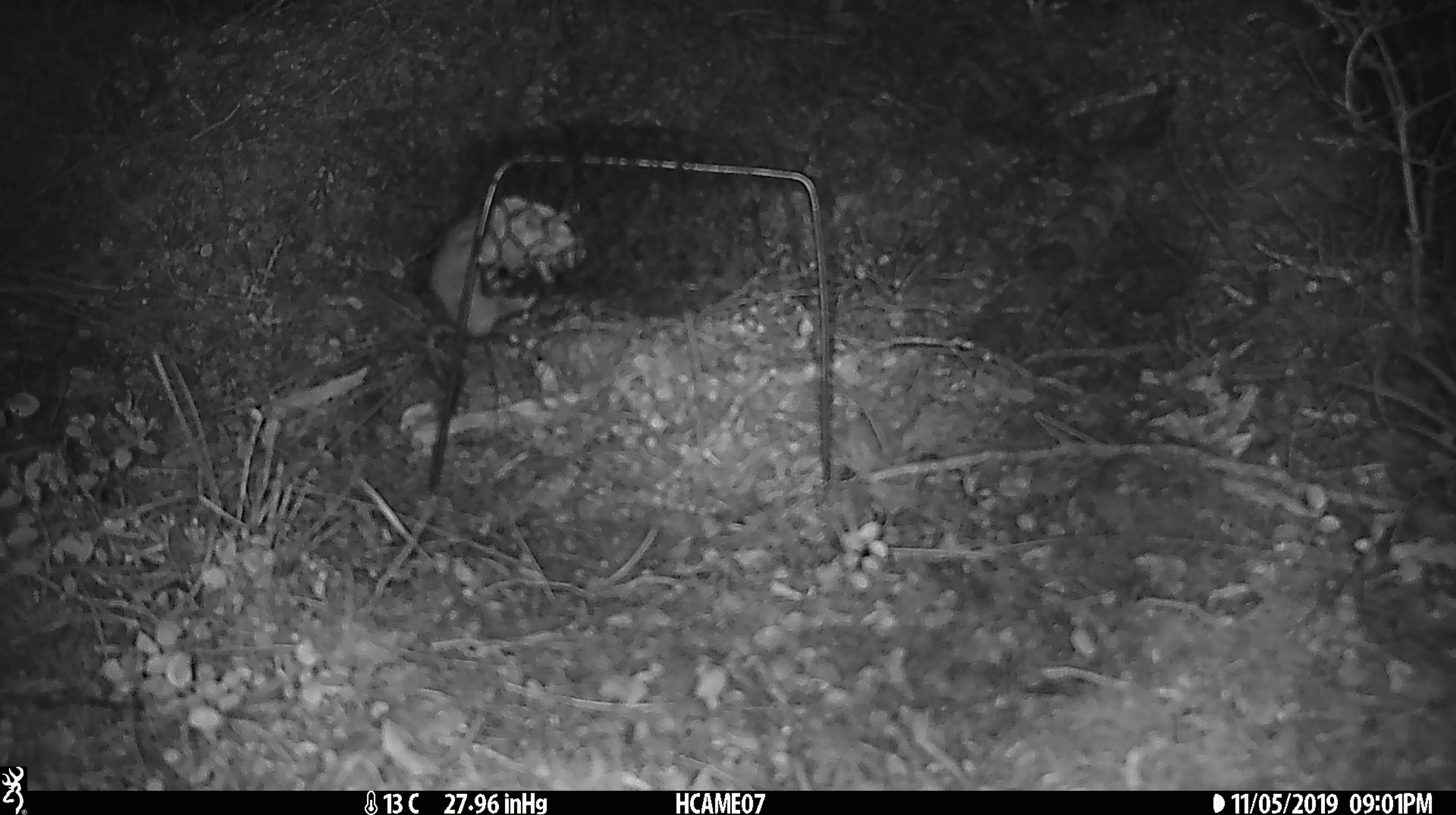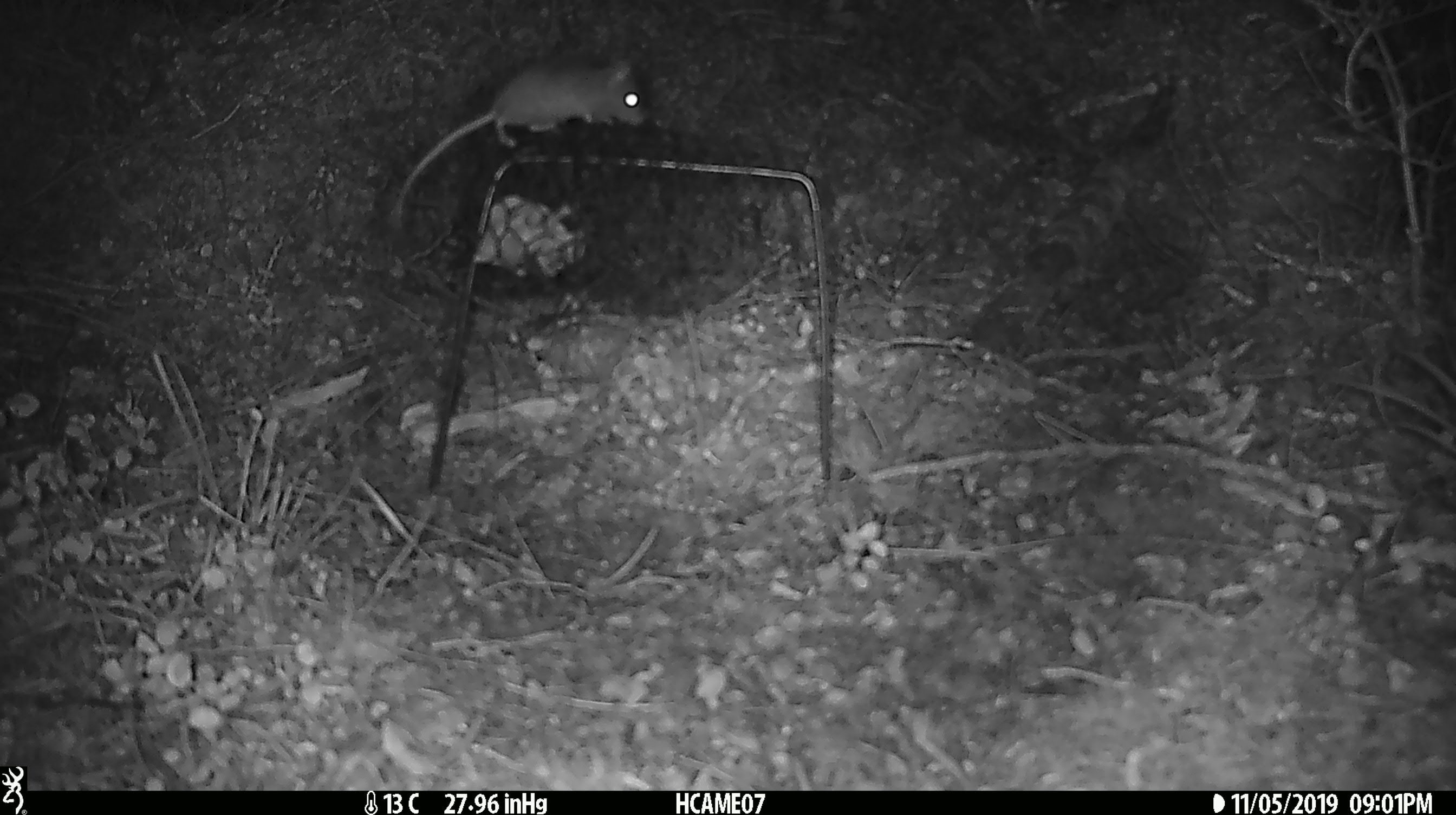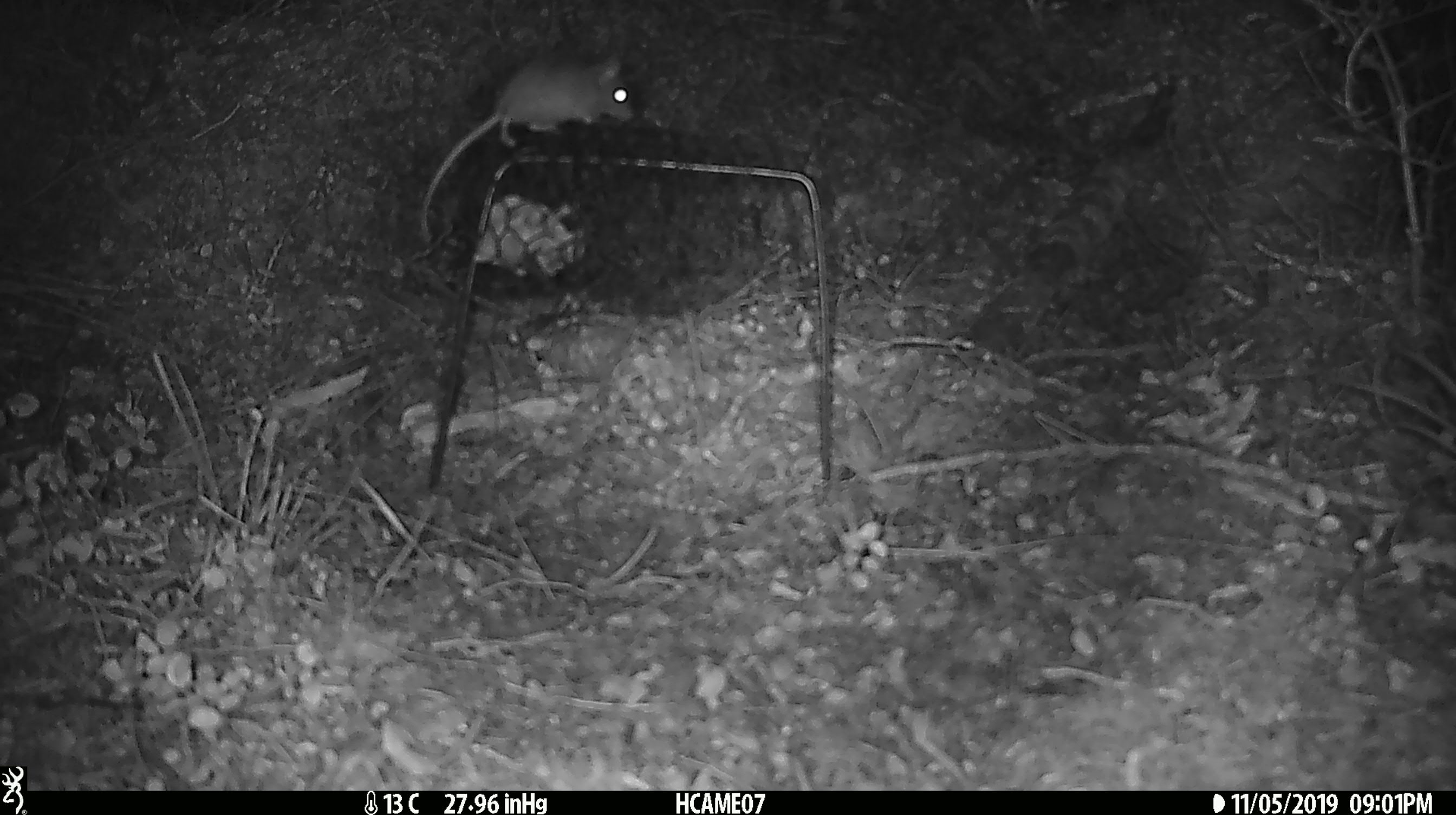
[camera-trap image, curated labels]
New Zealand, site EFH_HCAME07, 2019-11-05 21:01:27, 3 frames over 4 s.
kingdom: Animalia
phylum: Chordata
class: Mammalia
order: Rodentia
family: Muridae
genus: Mus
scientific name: Mus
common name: mouse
Mouse (Mus).